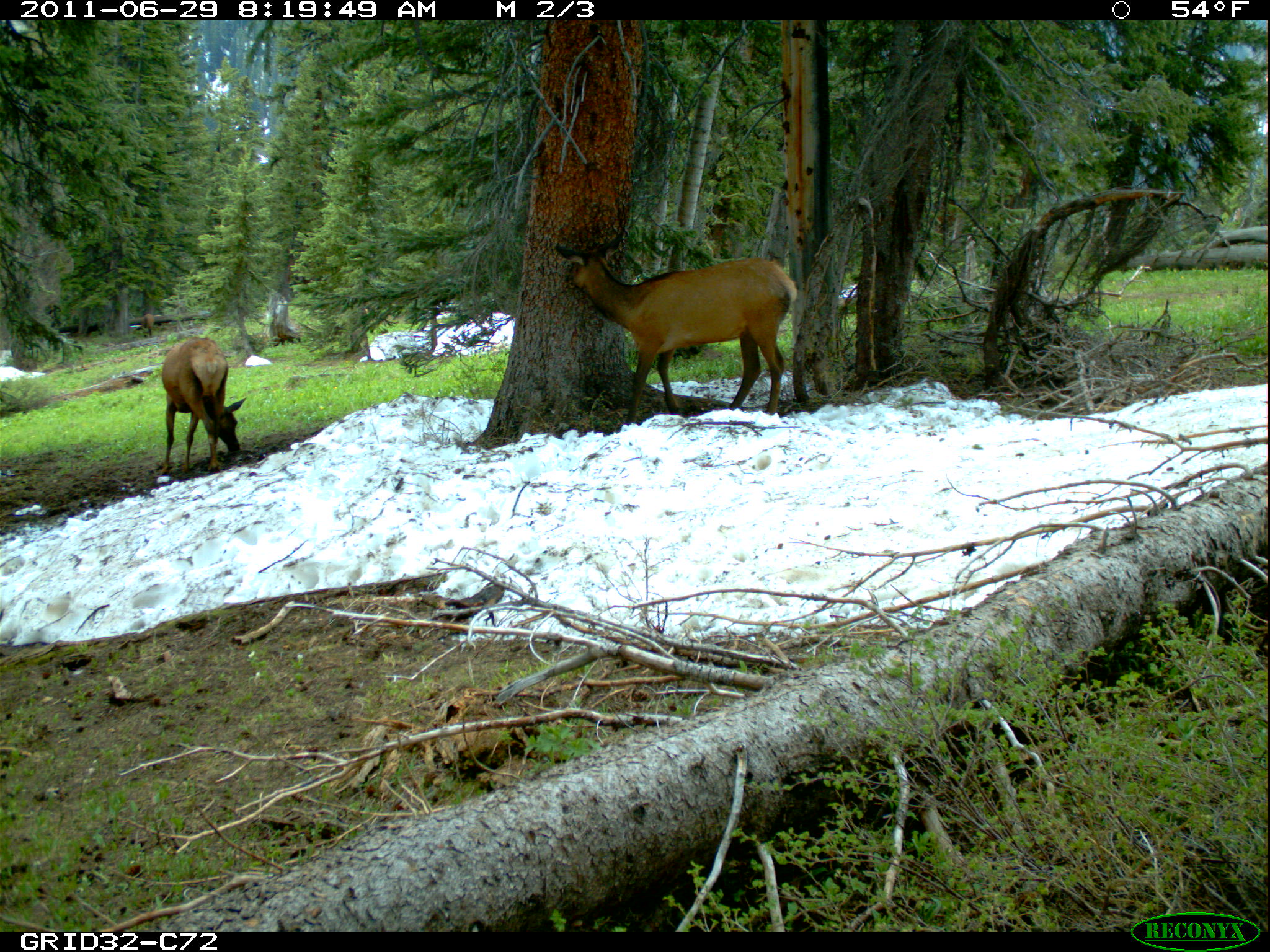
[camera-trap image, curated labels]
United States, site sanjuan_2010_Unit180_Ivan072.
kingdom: Animalia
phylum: Chordata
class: Mammalia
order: Artiodactyla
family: Cervidae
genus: Cervus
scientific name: Cervus elaphus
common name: red deer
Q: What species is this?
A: Cervus elaphus (red deer).